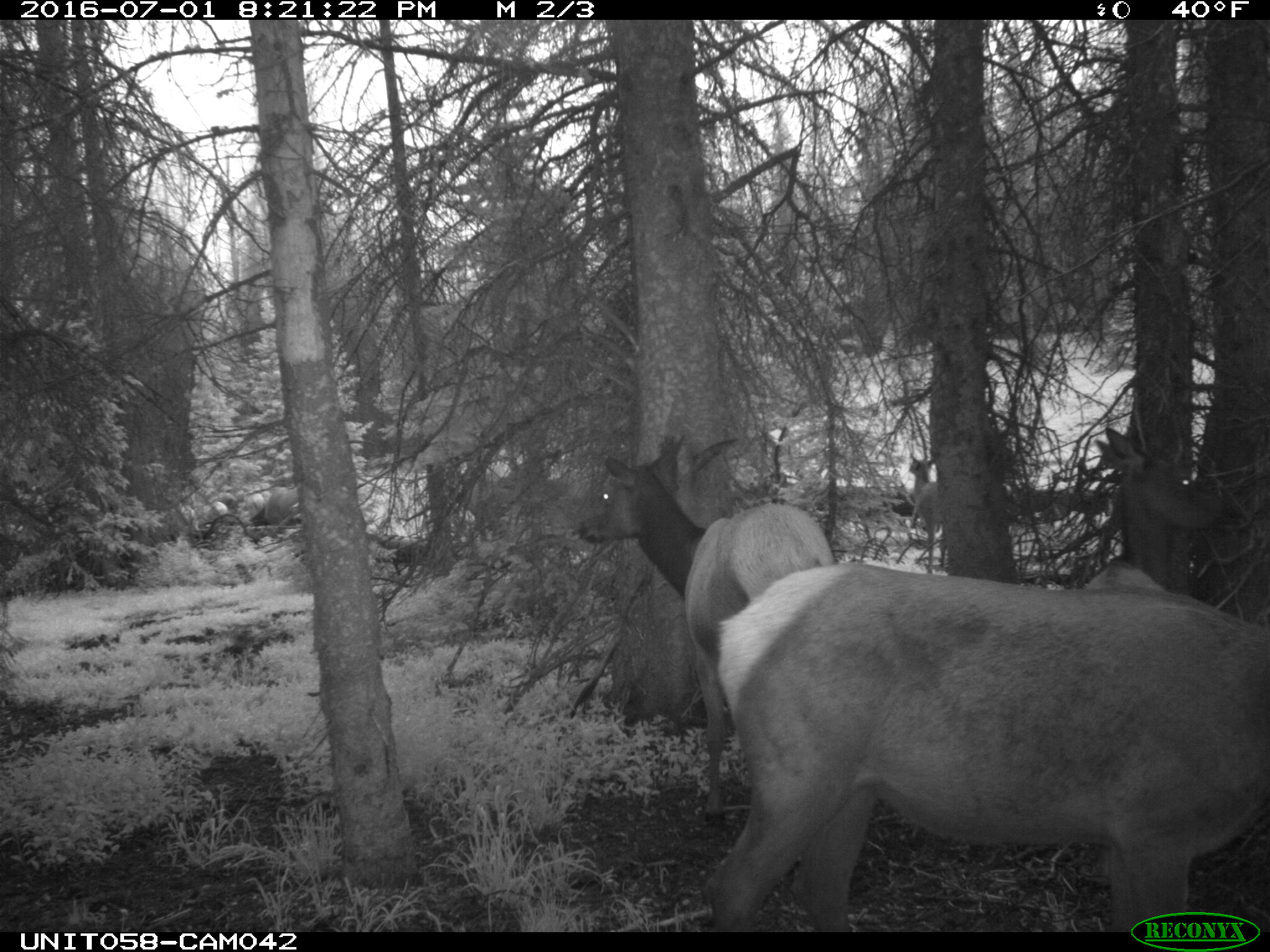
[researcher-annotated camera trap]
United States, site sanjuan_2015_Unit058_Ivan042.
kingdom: Animalia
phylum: Chordata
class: Mammalia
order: Artiodactyla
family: Cervidae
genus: Cervus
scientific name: Cervus elaphus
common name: red deer